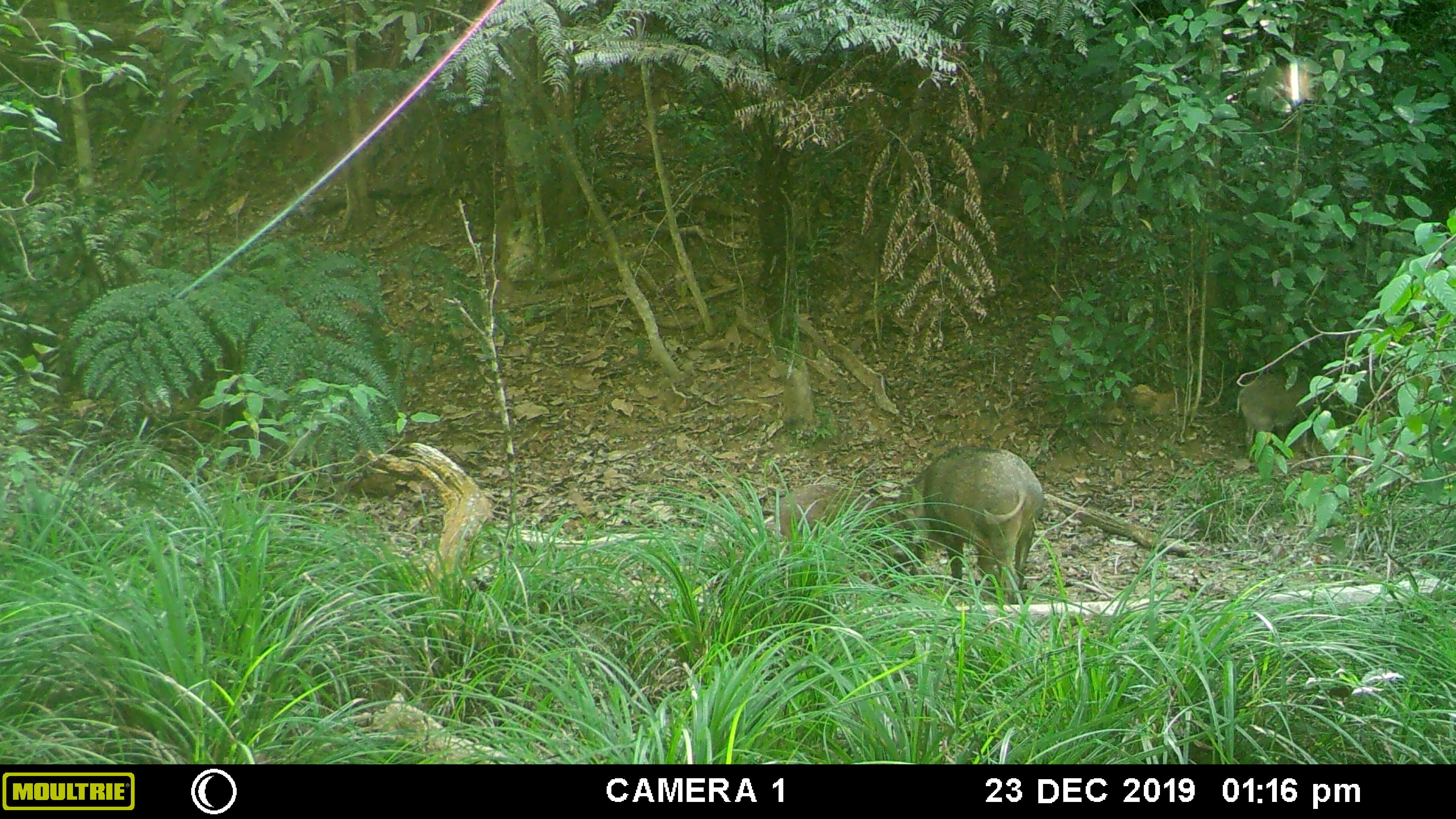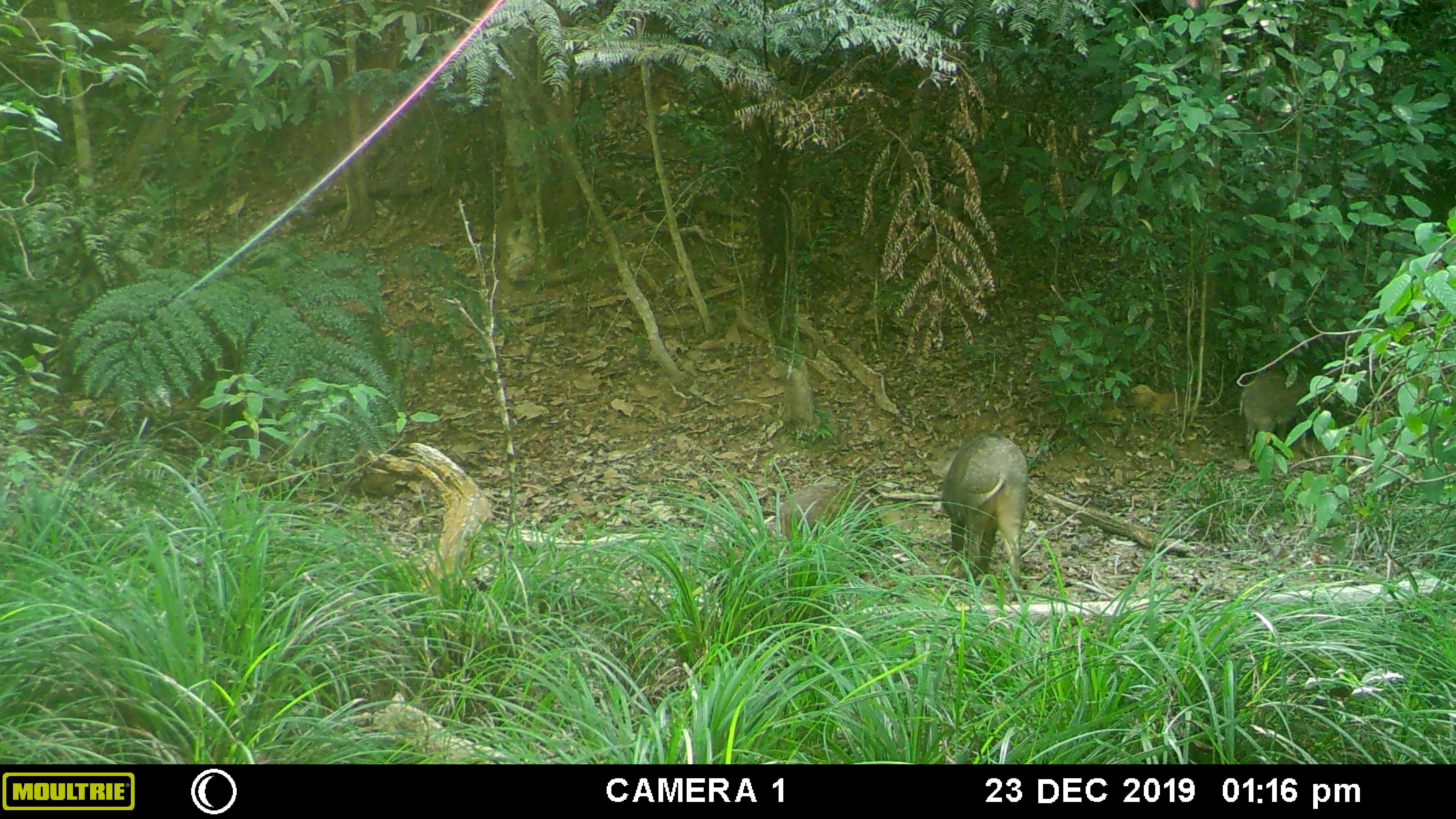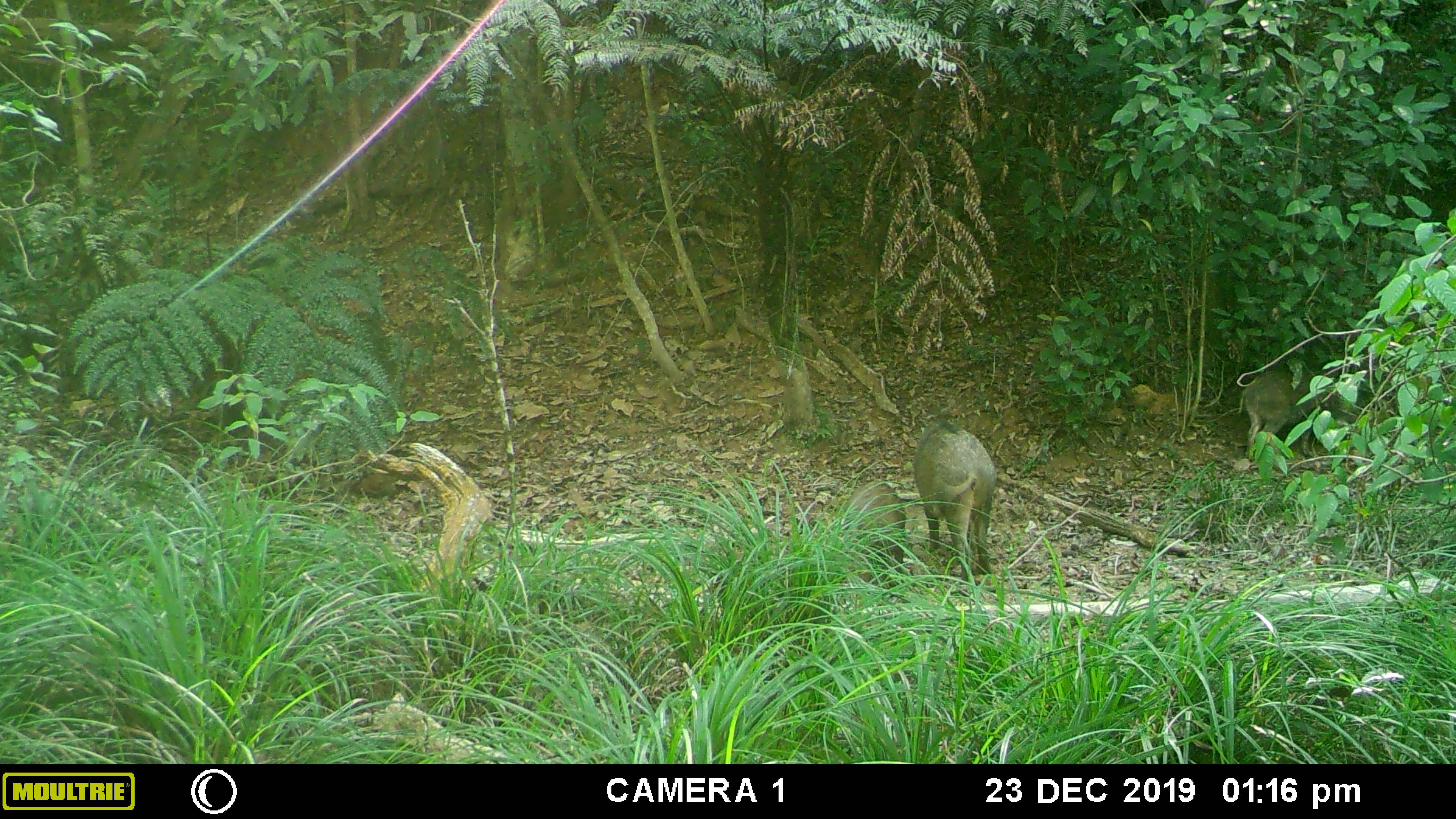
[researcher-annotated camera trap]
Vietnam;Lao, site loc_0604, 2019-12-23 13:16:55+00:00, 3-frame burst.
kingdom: Animalia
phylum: Chordata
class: Mammalia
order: Artiodactyla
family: Suidae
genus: Sus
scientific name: Sus scrofa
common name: eurasian wild pig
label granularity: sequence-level